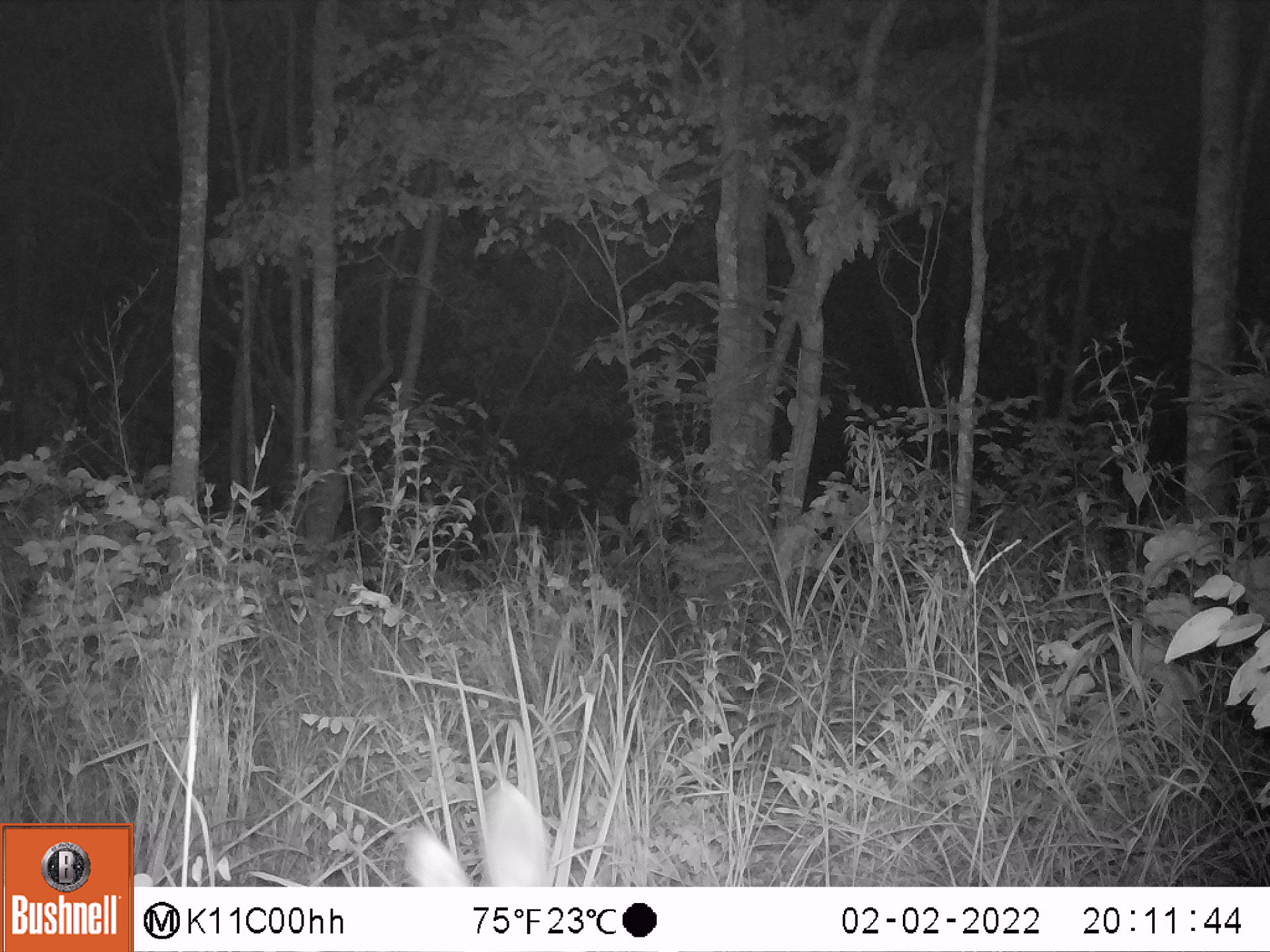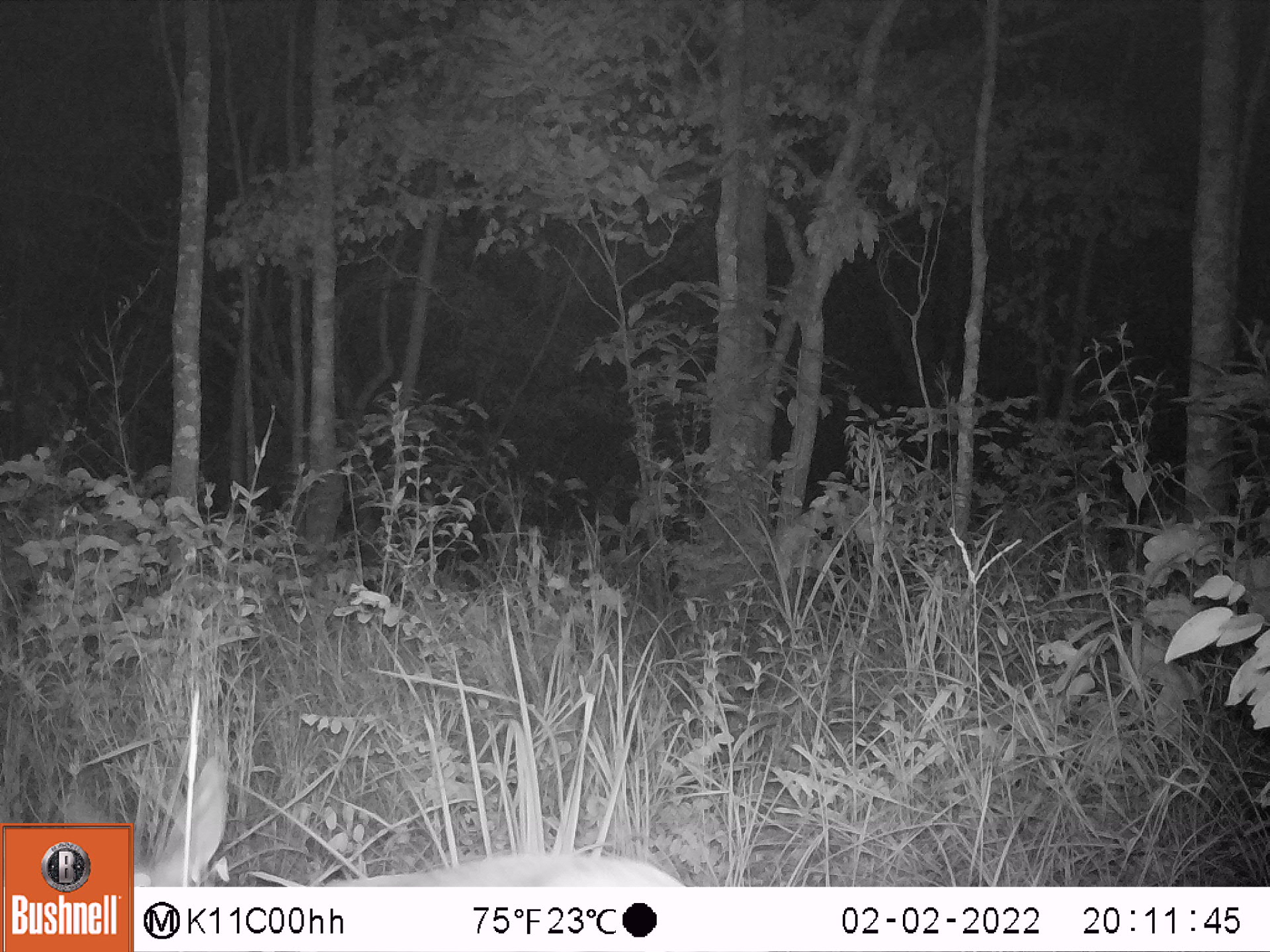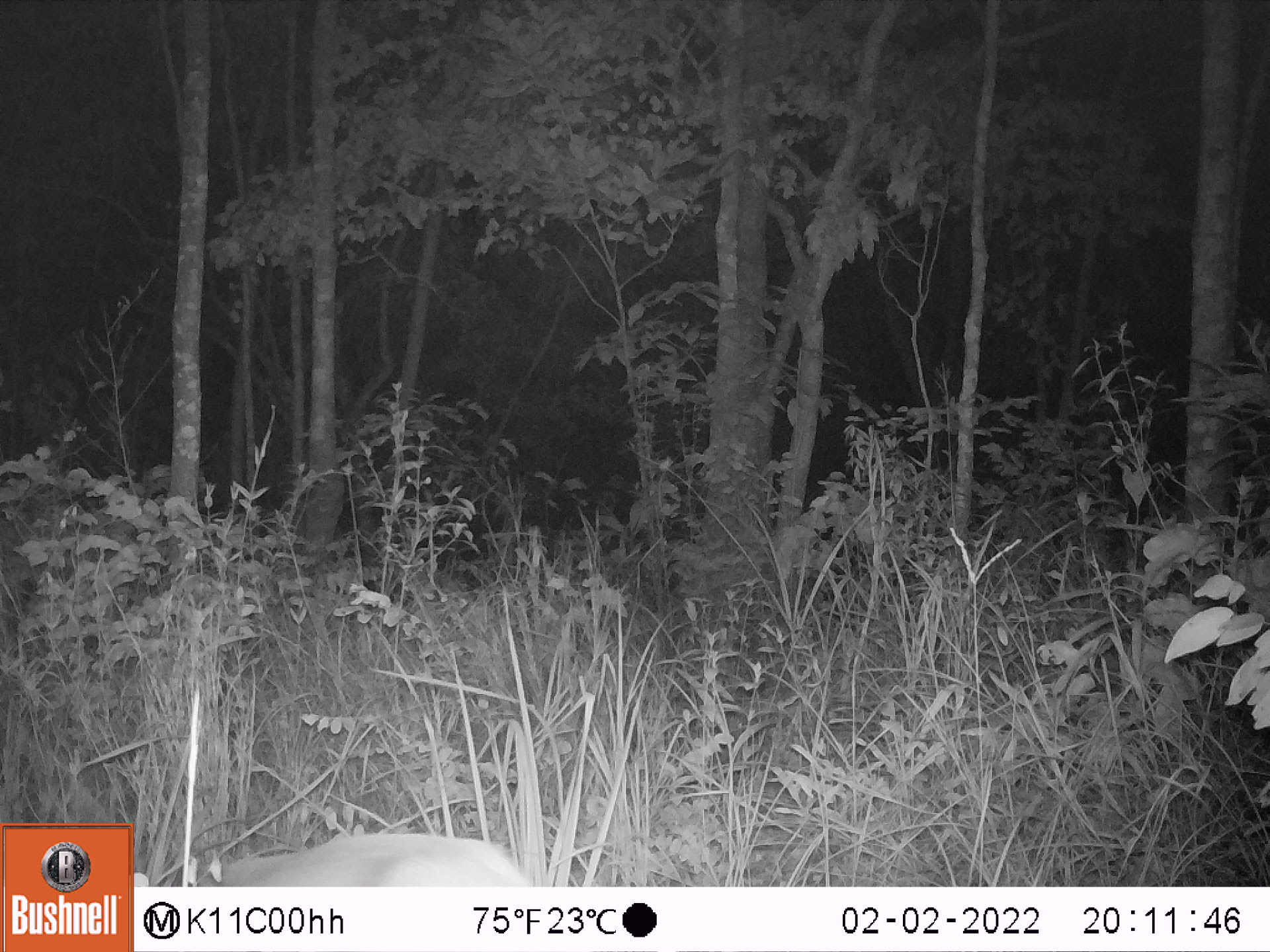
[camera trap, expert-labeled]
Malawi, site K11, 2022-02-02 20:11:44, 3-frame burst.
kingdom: Animalia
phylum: Chordata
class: Mammalia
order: Artiodactyla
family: Bovidae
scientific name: Antilopinae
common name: small antelope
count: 1